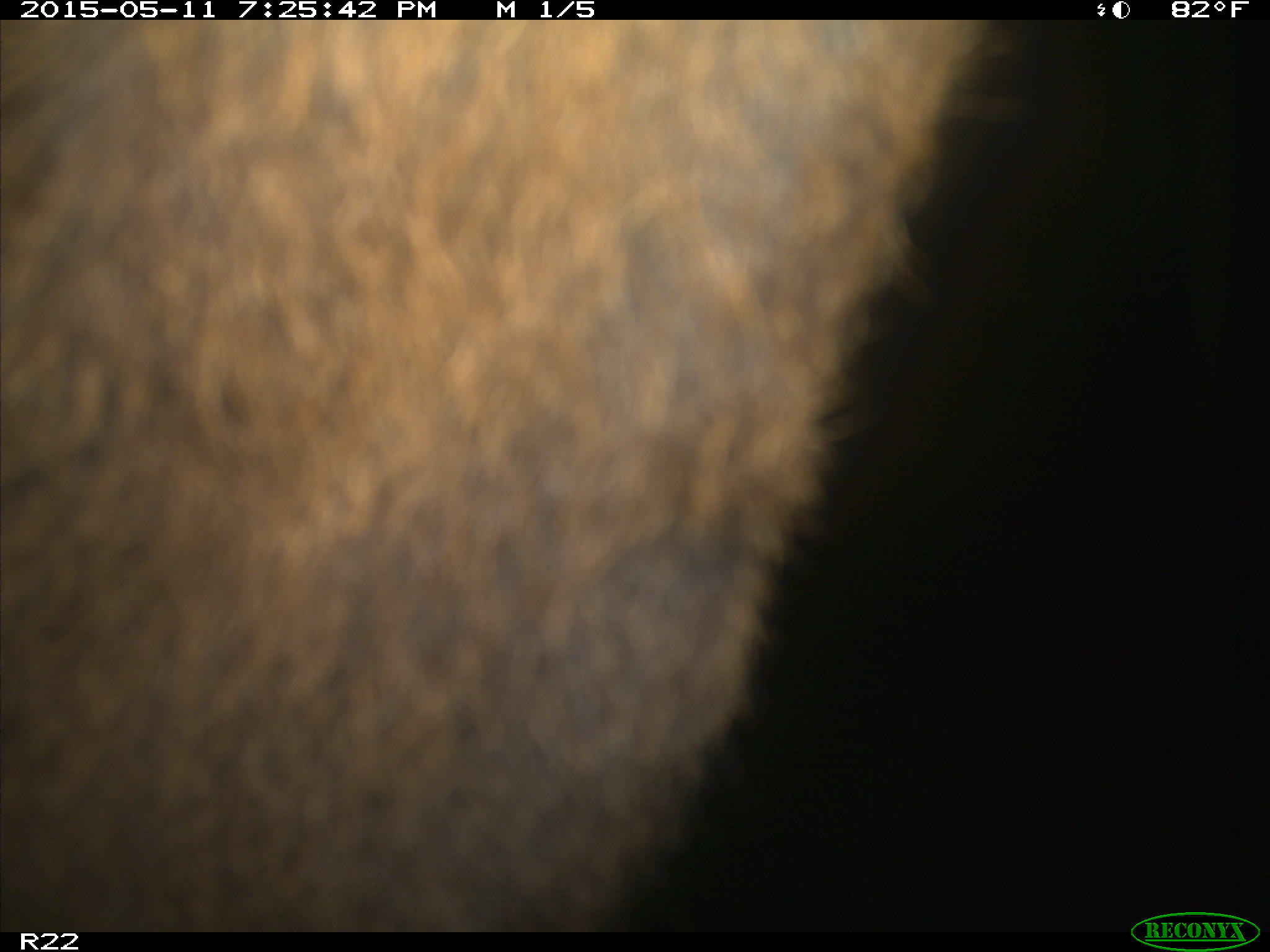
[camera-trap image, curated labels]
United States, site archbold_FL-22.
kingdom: Animalia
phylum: Chordata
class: Mammalia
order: Artiodactyla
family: Bovidae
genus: Bos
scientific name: Bos taurus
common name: domestic cow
Bos taurus (domestic cow).